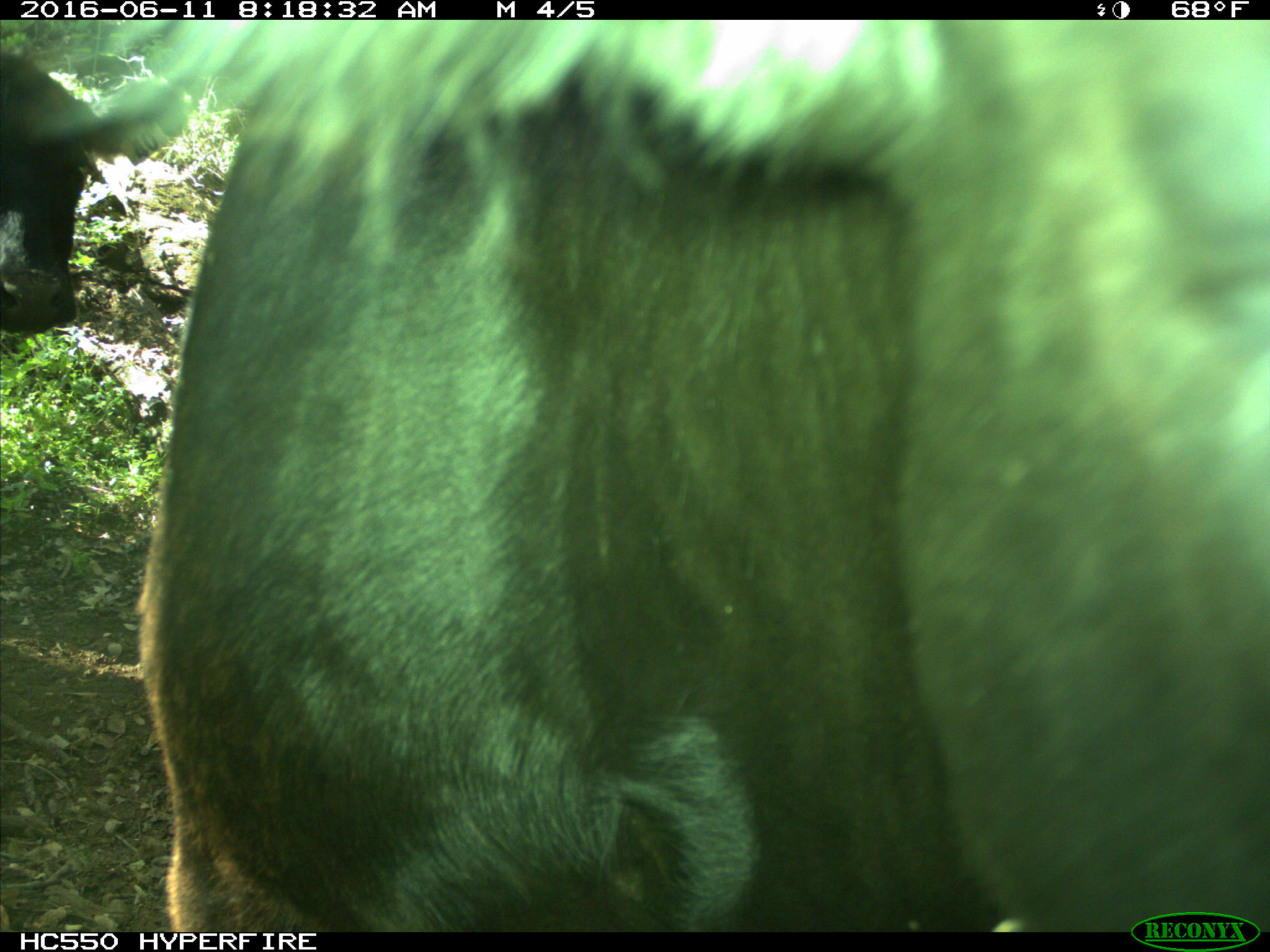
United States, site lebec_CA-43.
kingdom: Animalia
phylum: Chordata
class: Mammalia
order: Artiodactyla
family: Bovidae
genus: Bos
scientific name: Bos taurus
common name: domestic cow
Bos taurus (domestic cow).